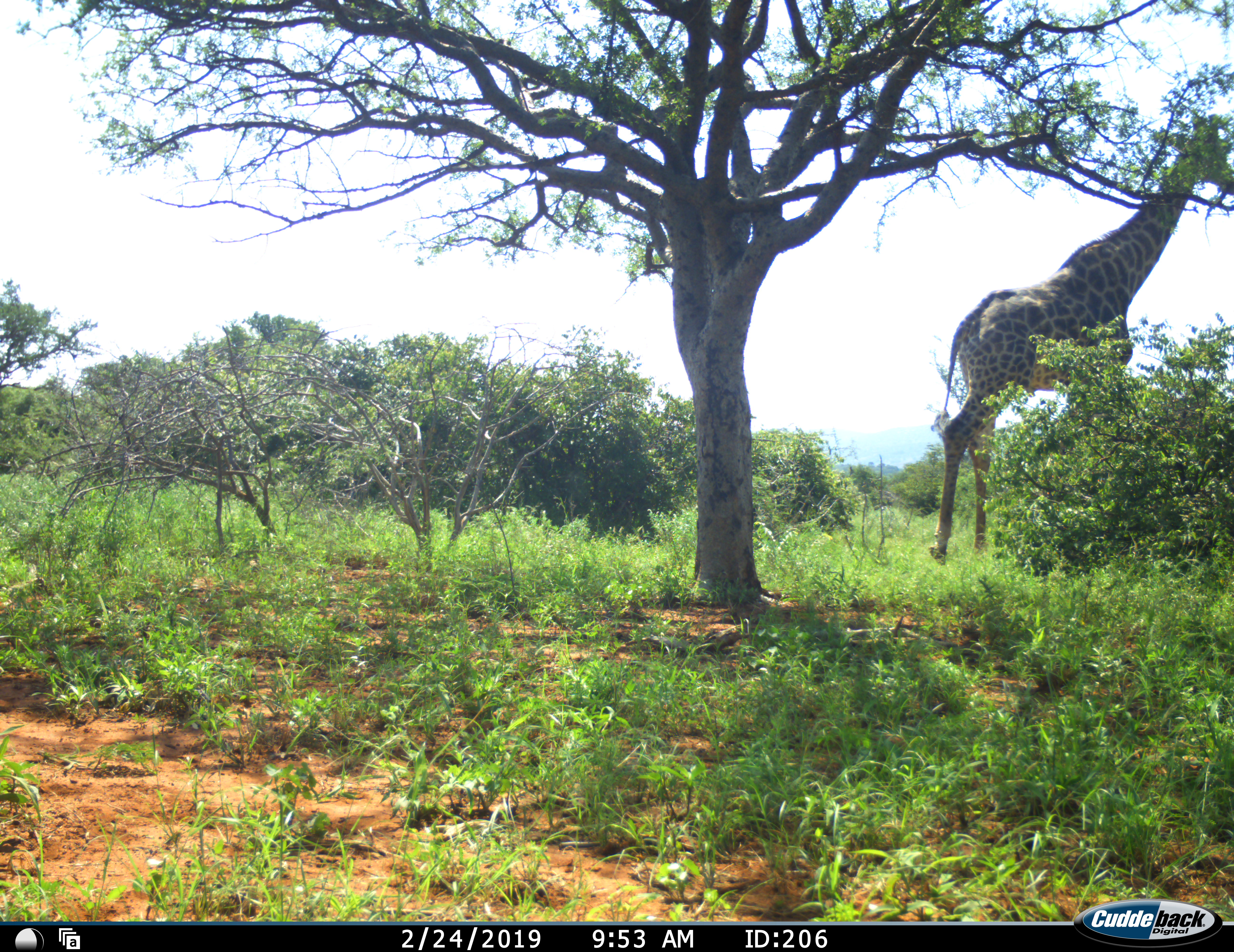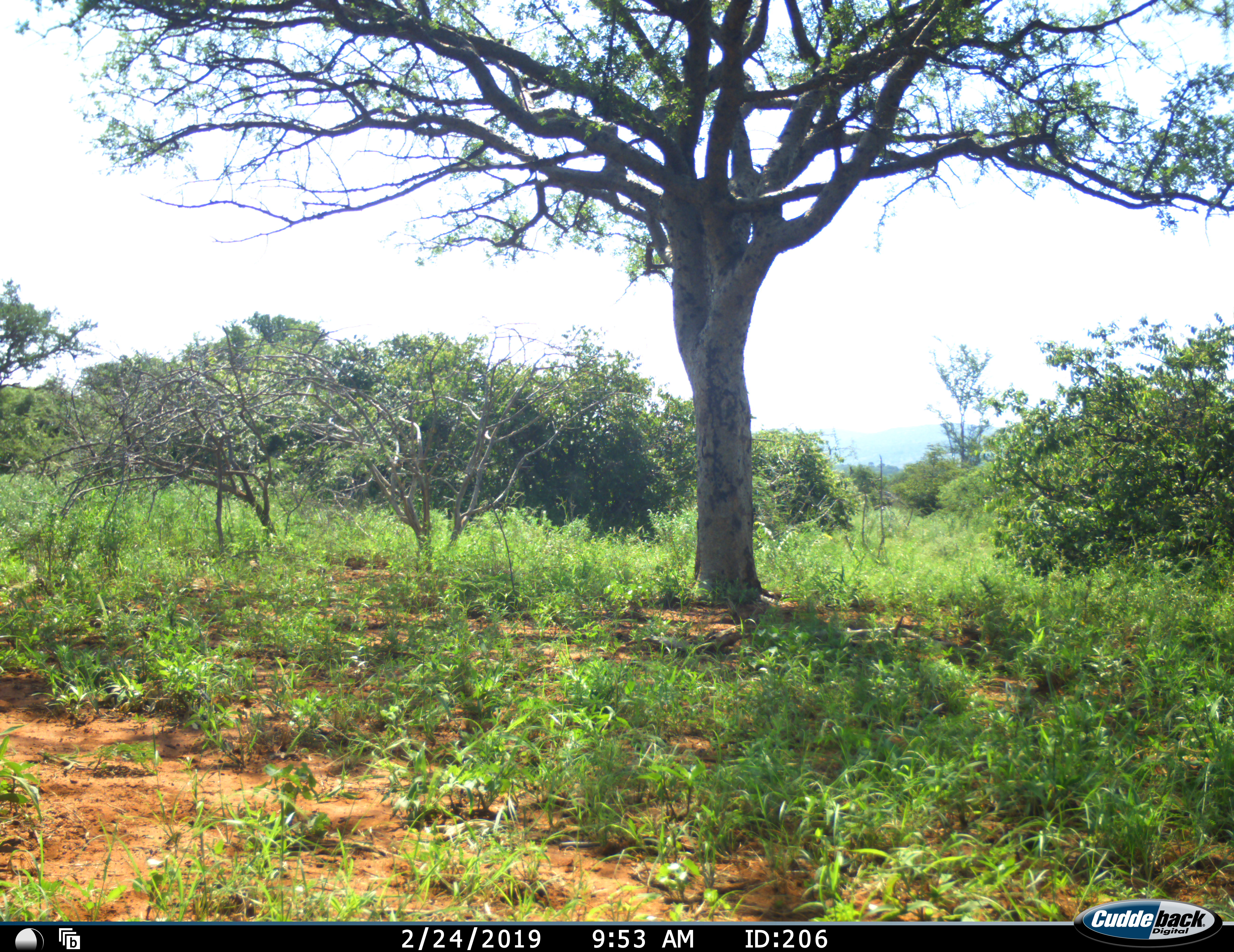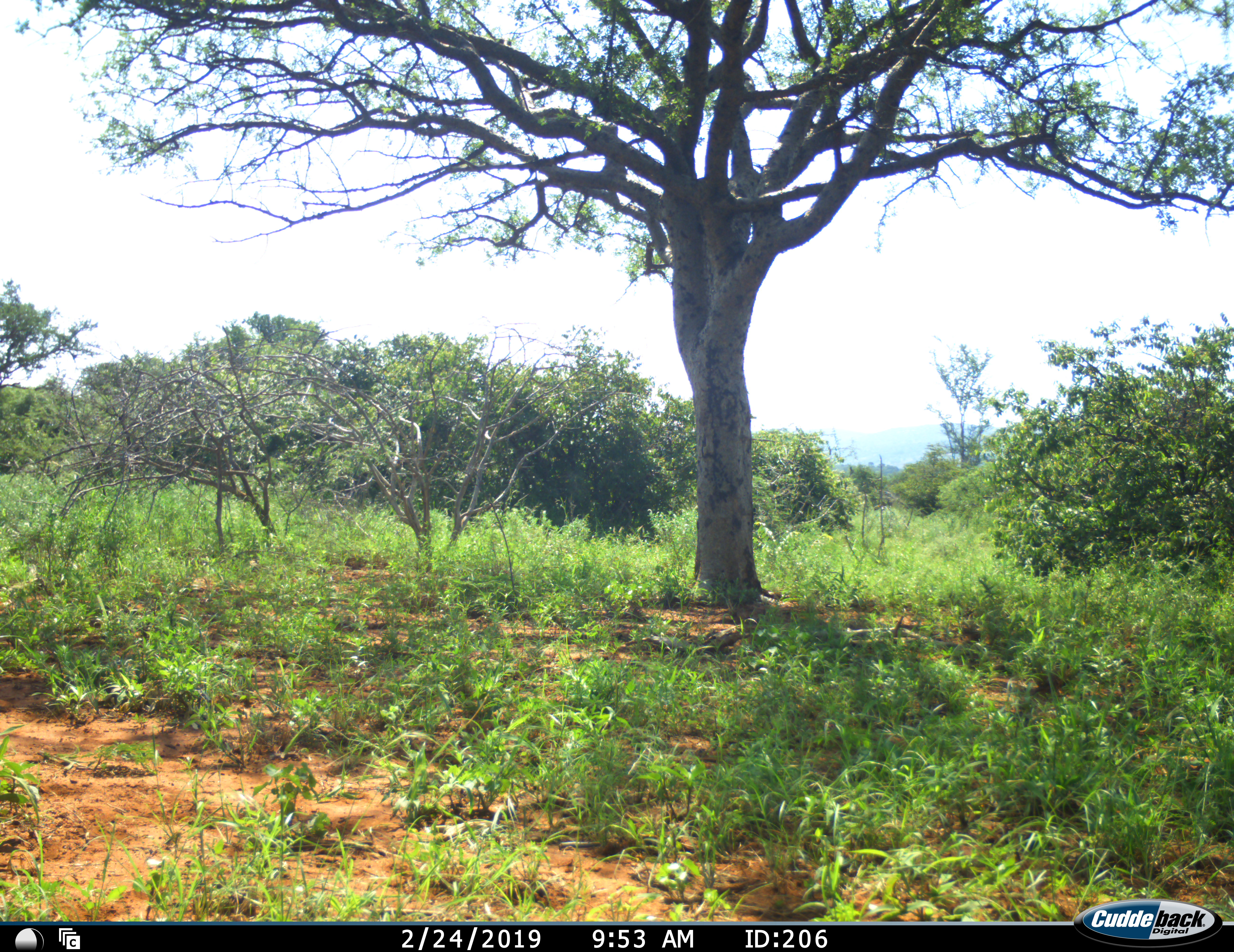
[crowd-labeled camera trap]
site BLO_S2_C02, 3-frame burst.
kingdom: Animalia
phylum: Chordata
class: Mammalia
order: Artiodactyla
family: Giraffidae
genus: Giraffa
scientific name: Giraffa camelopardalis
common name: giraffe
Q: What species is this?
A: Giraffe (Giraffa camelopardalis).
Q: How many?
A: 1.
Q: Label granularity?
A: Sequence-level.